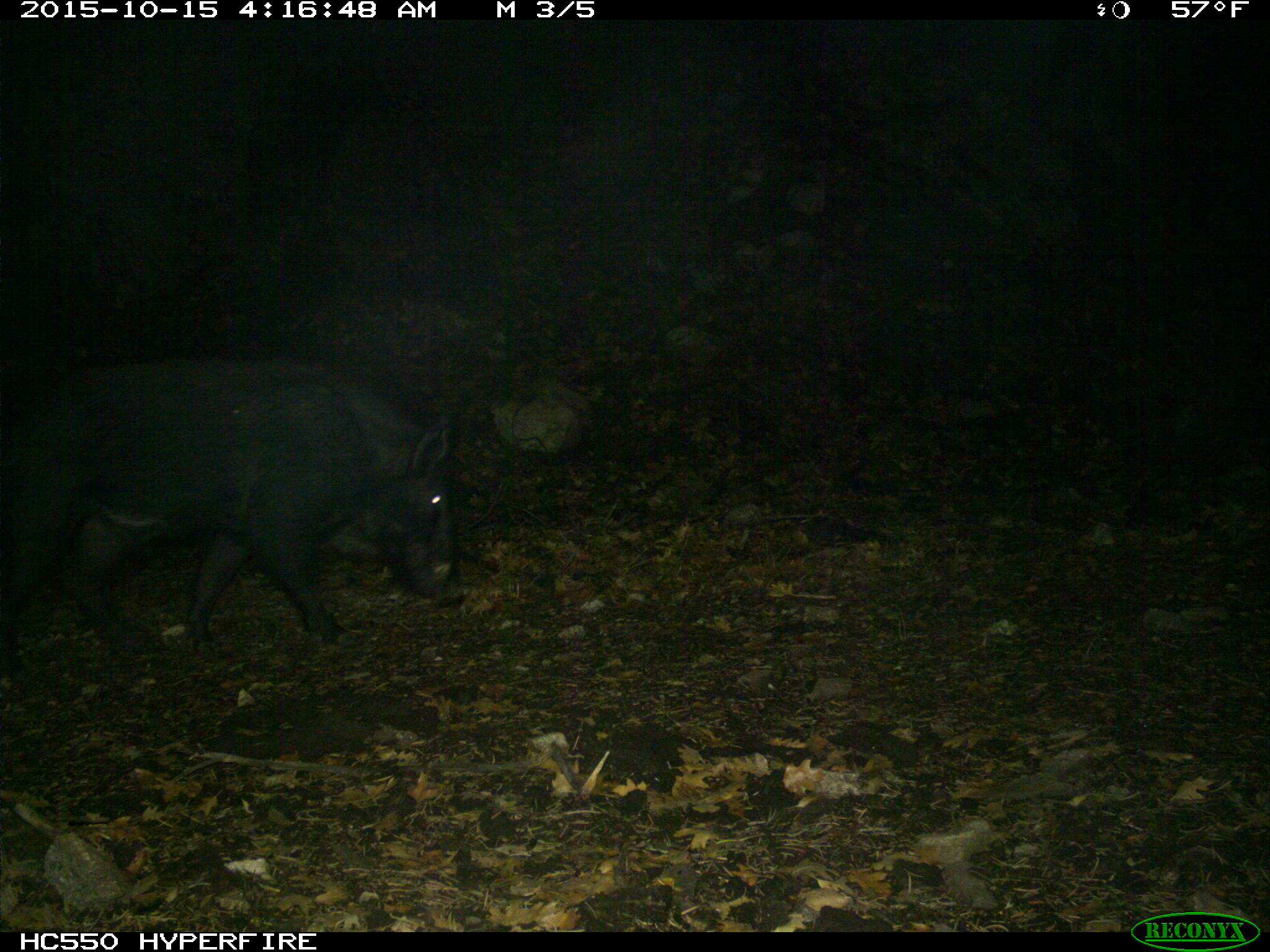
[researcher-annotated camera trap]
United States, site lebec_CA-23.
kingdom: Animalia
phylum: Chordata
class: Mammalia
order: Artiodactyla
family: Suidae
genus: Sus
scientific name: Sus scrofa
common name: wild boar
Sus scrofa (wild boar).